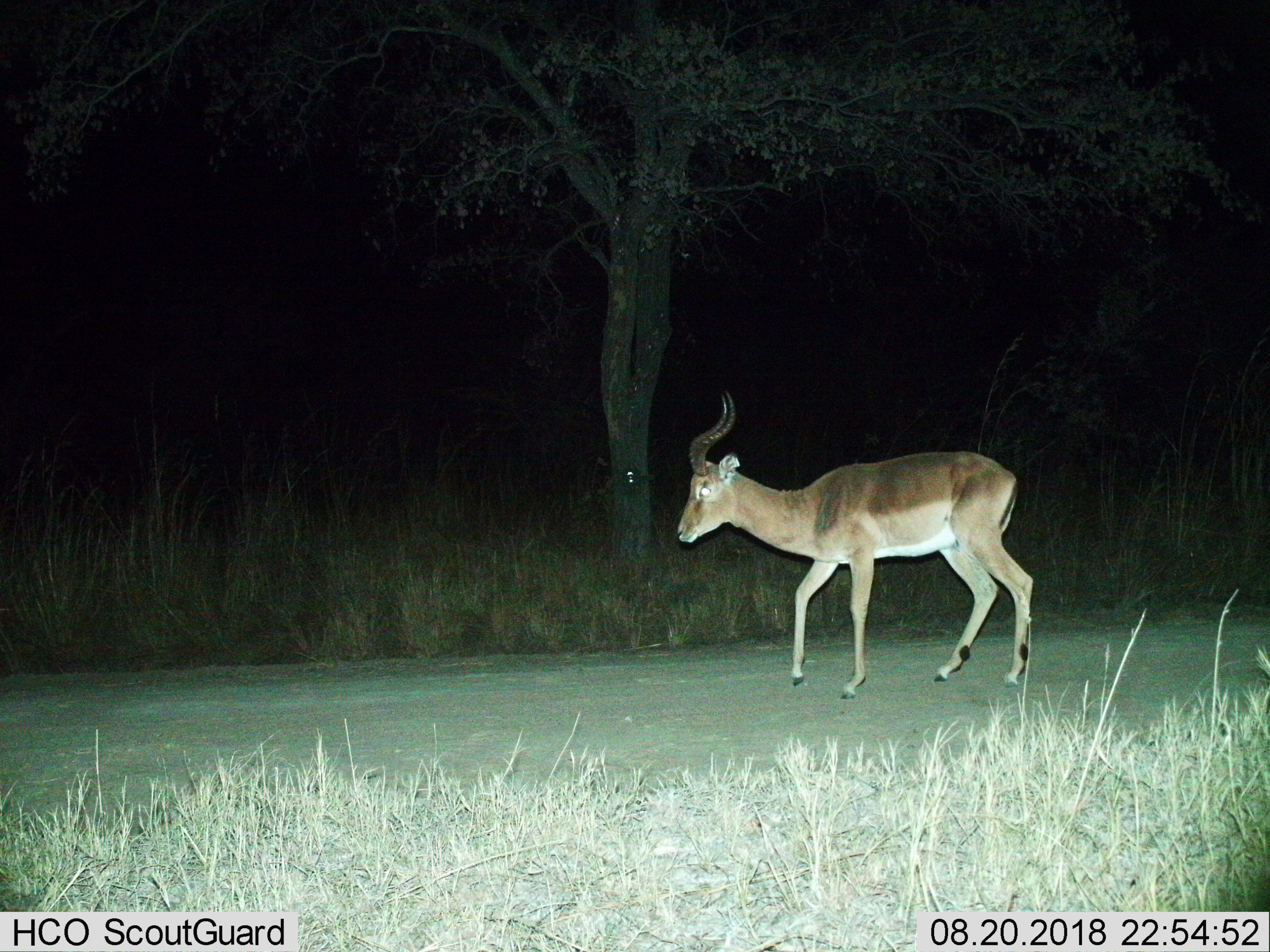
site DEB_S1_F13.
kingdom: Animalia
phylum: Chordata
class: Mammalia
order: Artiodactyla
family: Bovidae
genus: Aepyceros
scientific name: Aepyceros melampus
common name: impala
Impala (Aepyceros melampus), count 1. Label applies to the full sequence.